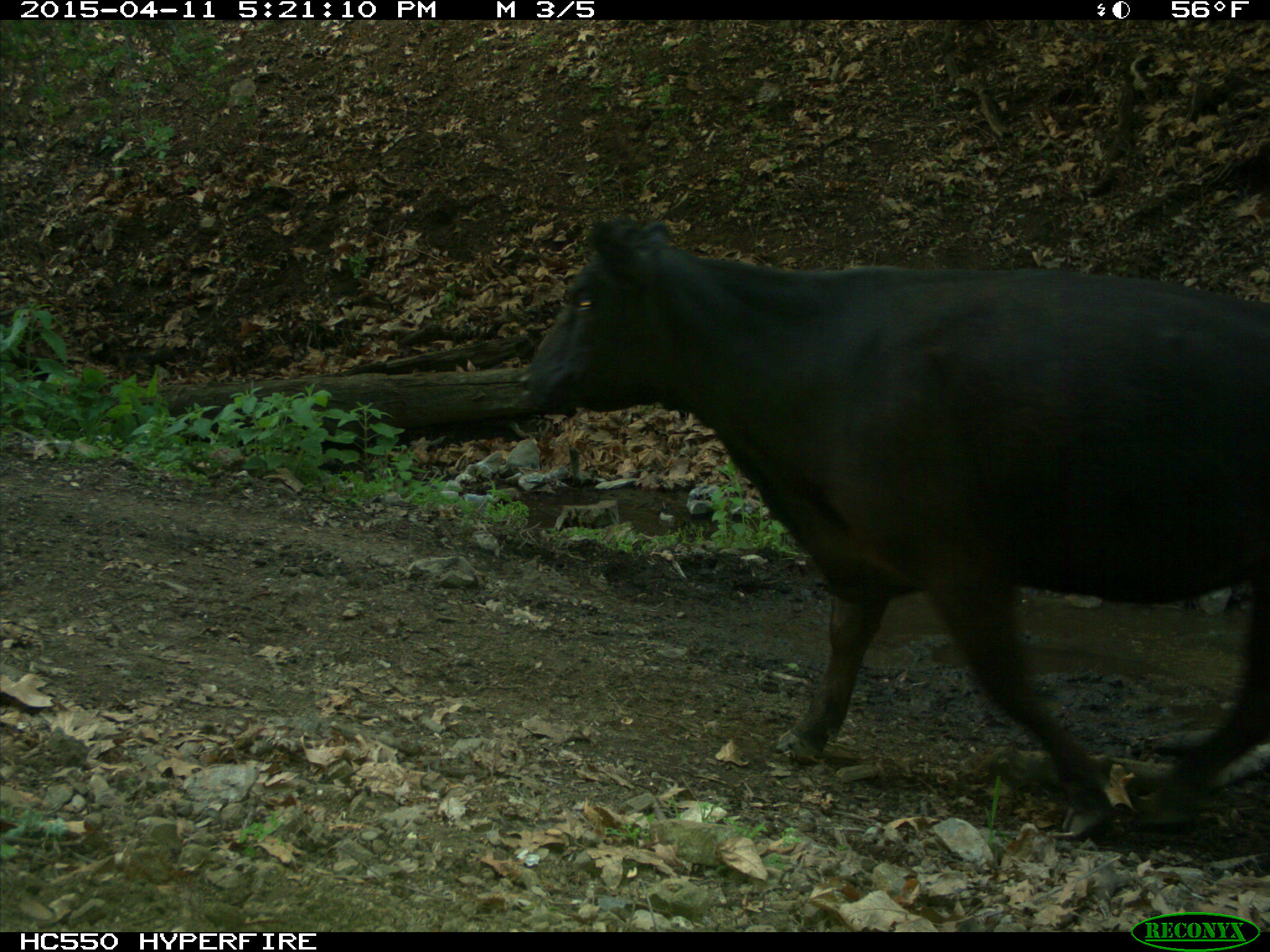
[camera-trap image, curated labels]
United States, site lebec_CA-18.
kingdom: Animalia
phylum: Chordata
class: Mammalia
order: Artiodactyla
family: Bovidae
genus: Bos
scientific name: Bos taurus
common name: domestic cow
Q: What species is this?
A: Bos taurus (domestic cow).